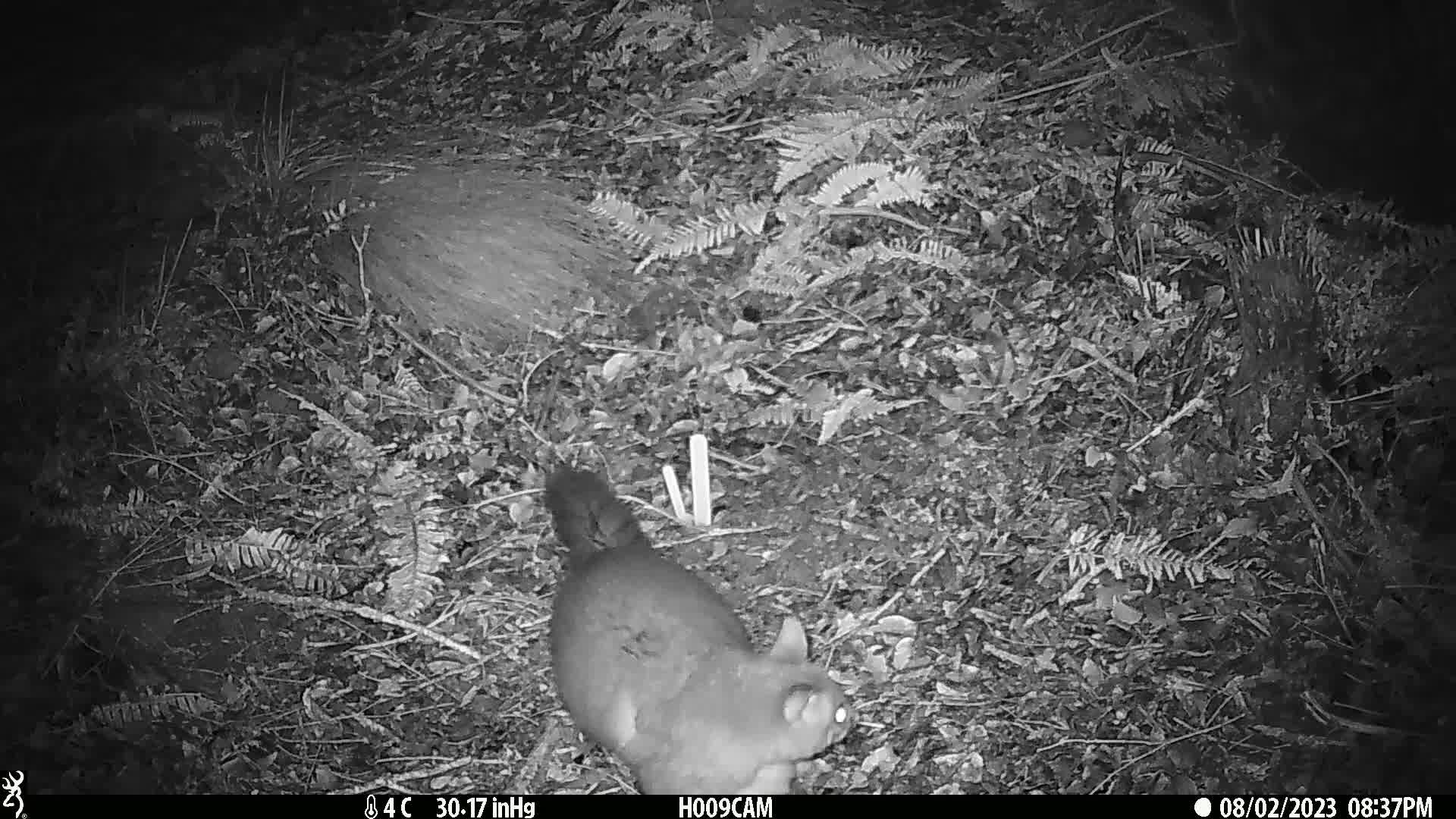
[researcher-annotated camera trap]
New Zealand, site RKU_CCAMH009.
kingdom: Animalia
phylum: Chordata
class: Mammalia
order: Diprotodontia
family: Phalangeridae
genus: Trichosurus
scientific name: Trichosurus vulpecula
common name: common brushtail possum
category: possum